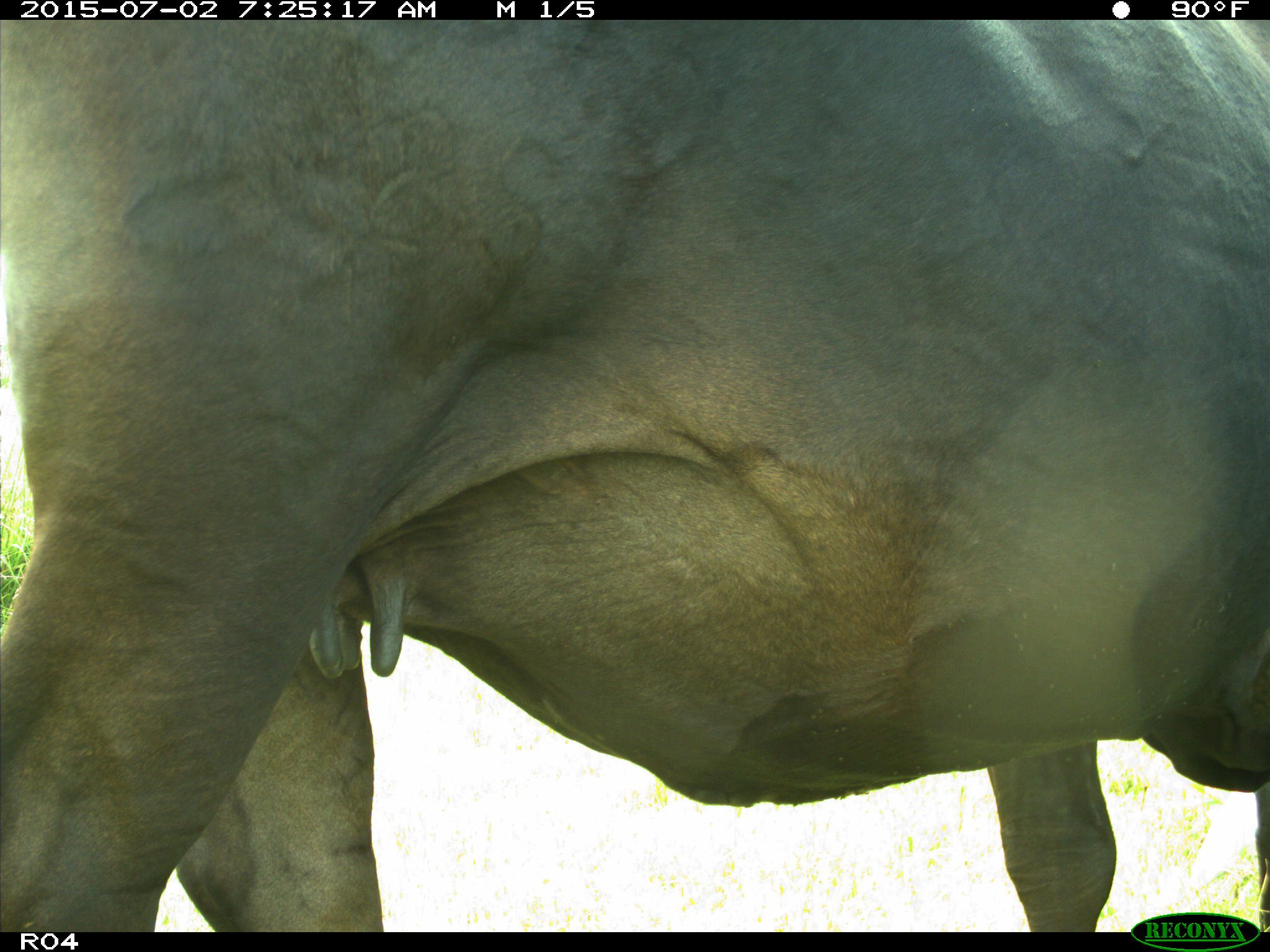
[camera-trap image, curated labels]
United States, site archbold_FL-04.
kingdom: Animalia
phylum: Chordata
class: Mammalia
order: Artiodactyla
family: Bovidae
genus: Bos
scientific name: Bos taurus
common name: domestic cow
Bos taurus (domestic cow).